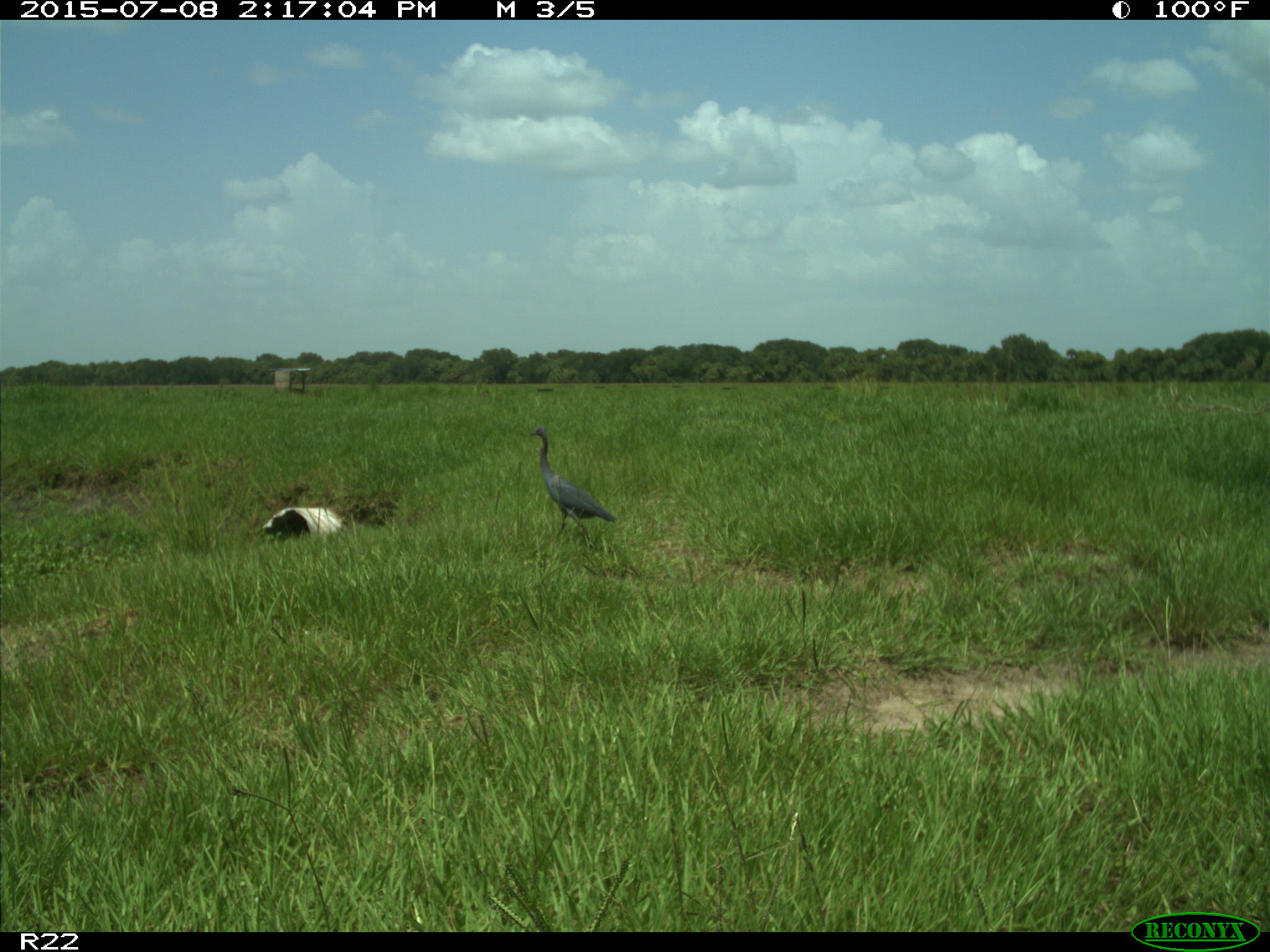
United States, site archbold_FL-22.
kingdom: Animalia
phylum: Chordata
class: Mammalia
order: Artiodactyla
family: Bovidae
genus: Bos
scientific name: Bos taurus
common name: domestic cow